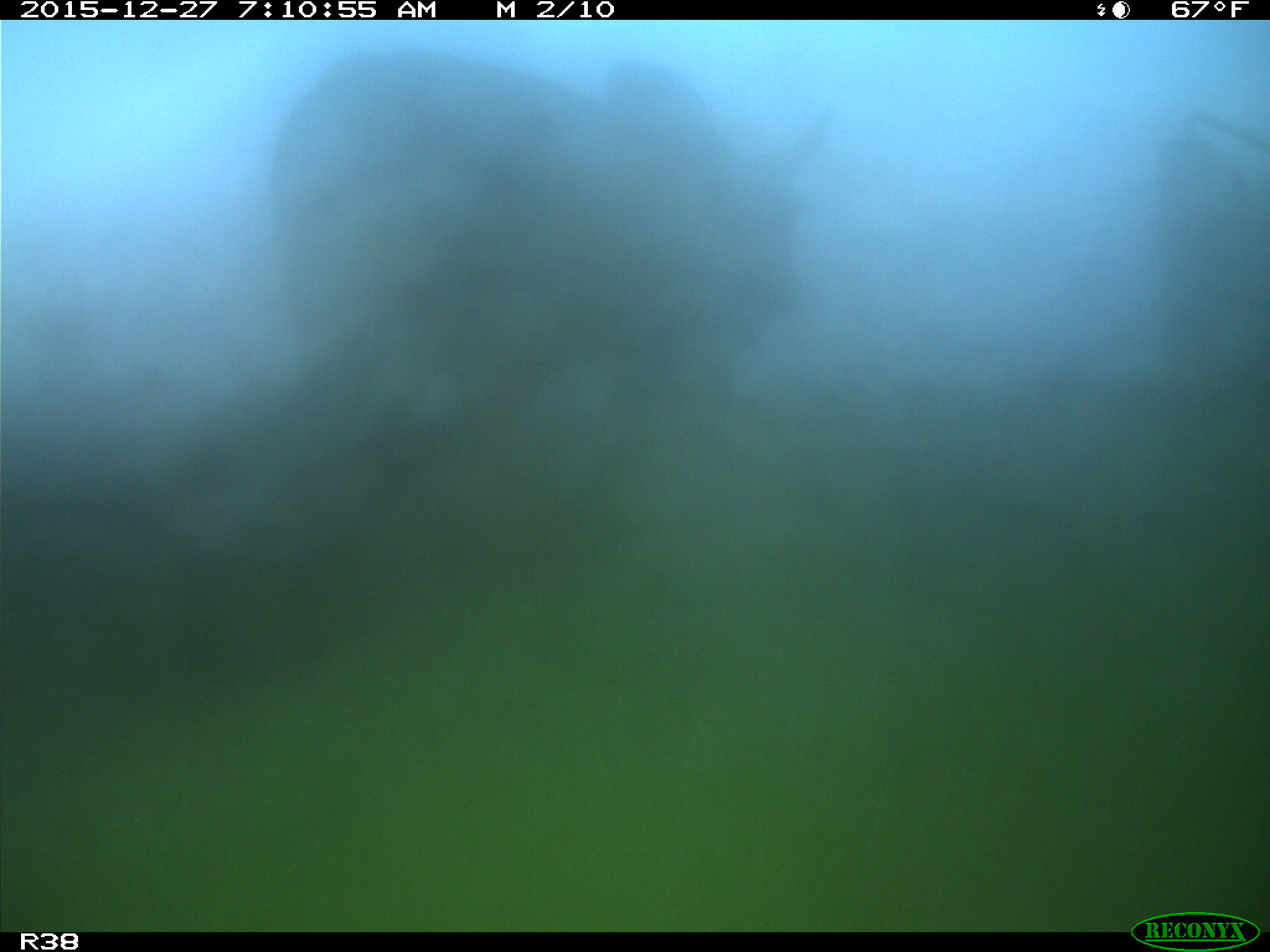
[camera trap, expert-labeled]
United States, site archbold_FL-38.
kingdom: Animalia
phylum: Chordata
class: Mammalia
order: Artiodactyla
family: Bovidae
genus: Bos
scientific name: Bos taurus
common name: domestic cow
Bos taurus (domestic cow).